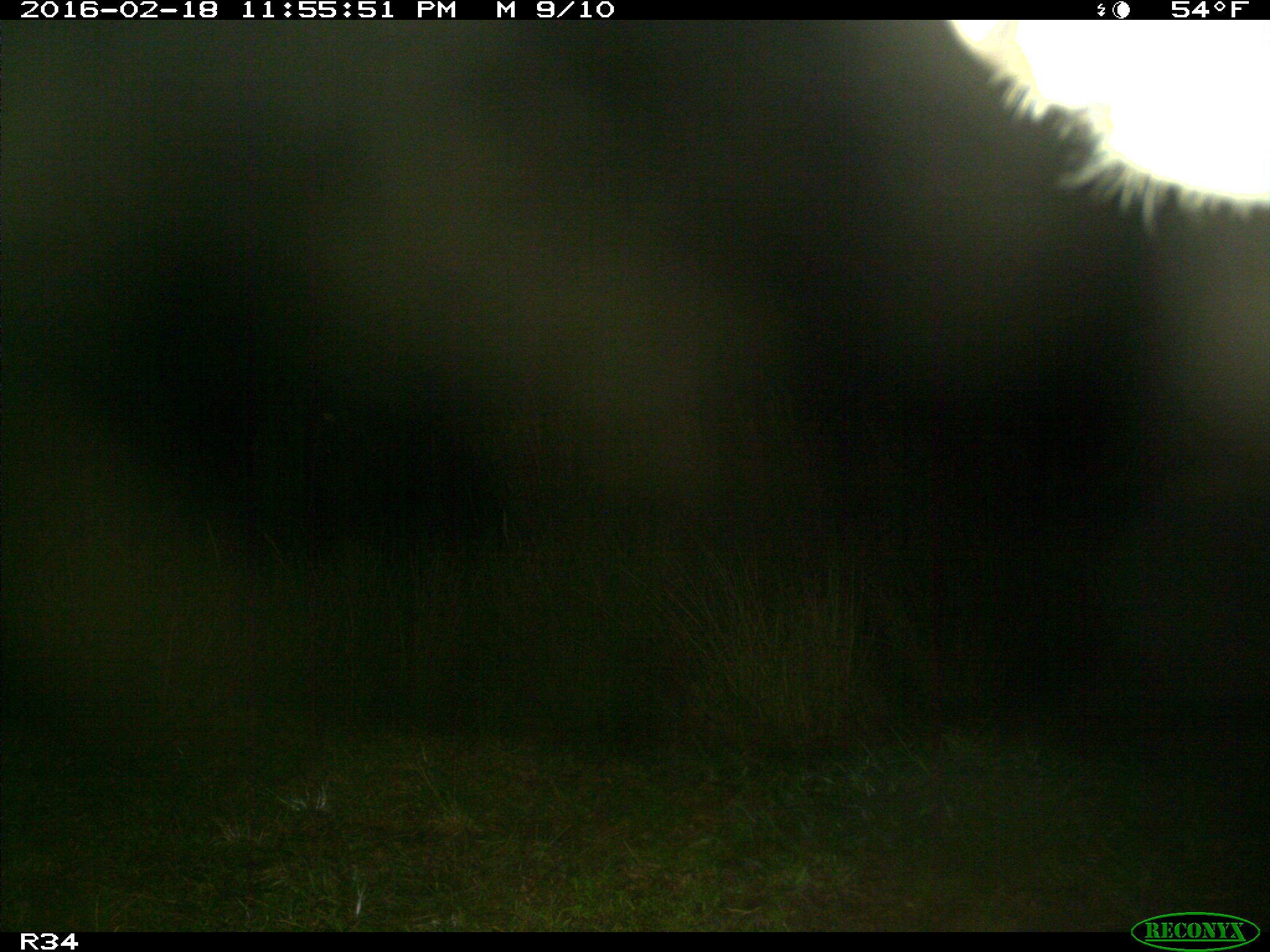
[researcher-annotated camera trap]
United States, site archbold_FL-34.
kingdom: Animalia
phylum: Chordata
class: Mammalia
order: Artiodactyla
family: Bovidae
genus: Bos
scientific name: Bos taurus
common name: domestic cow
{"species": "Bos taurus (domestic cow)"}